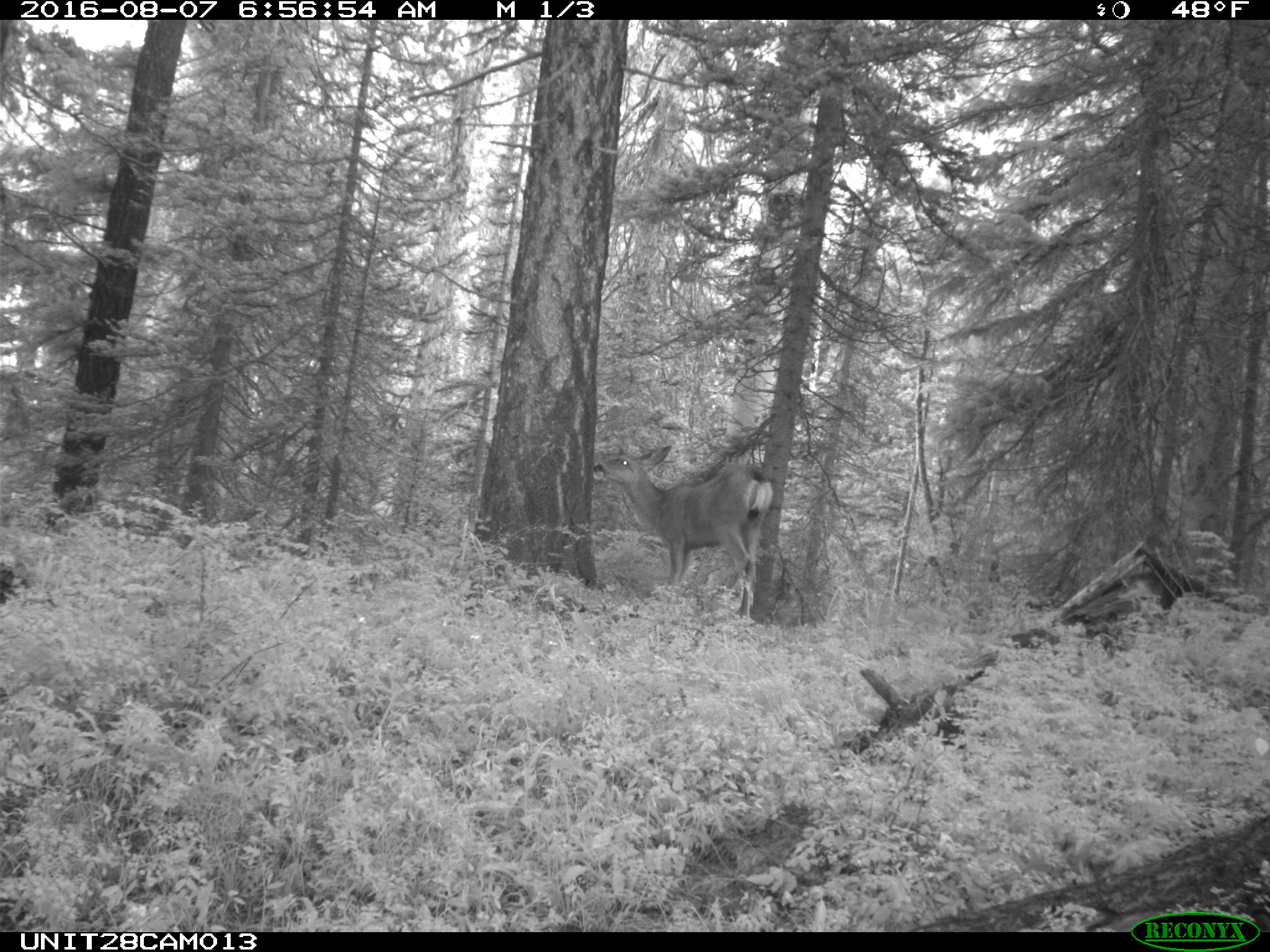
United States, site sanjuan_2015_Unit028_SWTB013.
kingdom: Animalia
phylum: Chordata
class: Mammalia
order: Artiodactyla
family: Cervidae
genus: Odocoileus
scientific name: Odocoileus hemionus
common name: mule deer